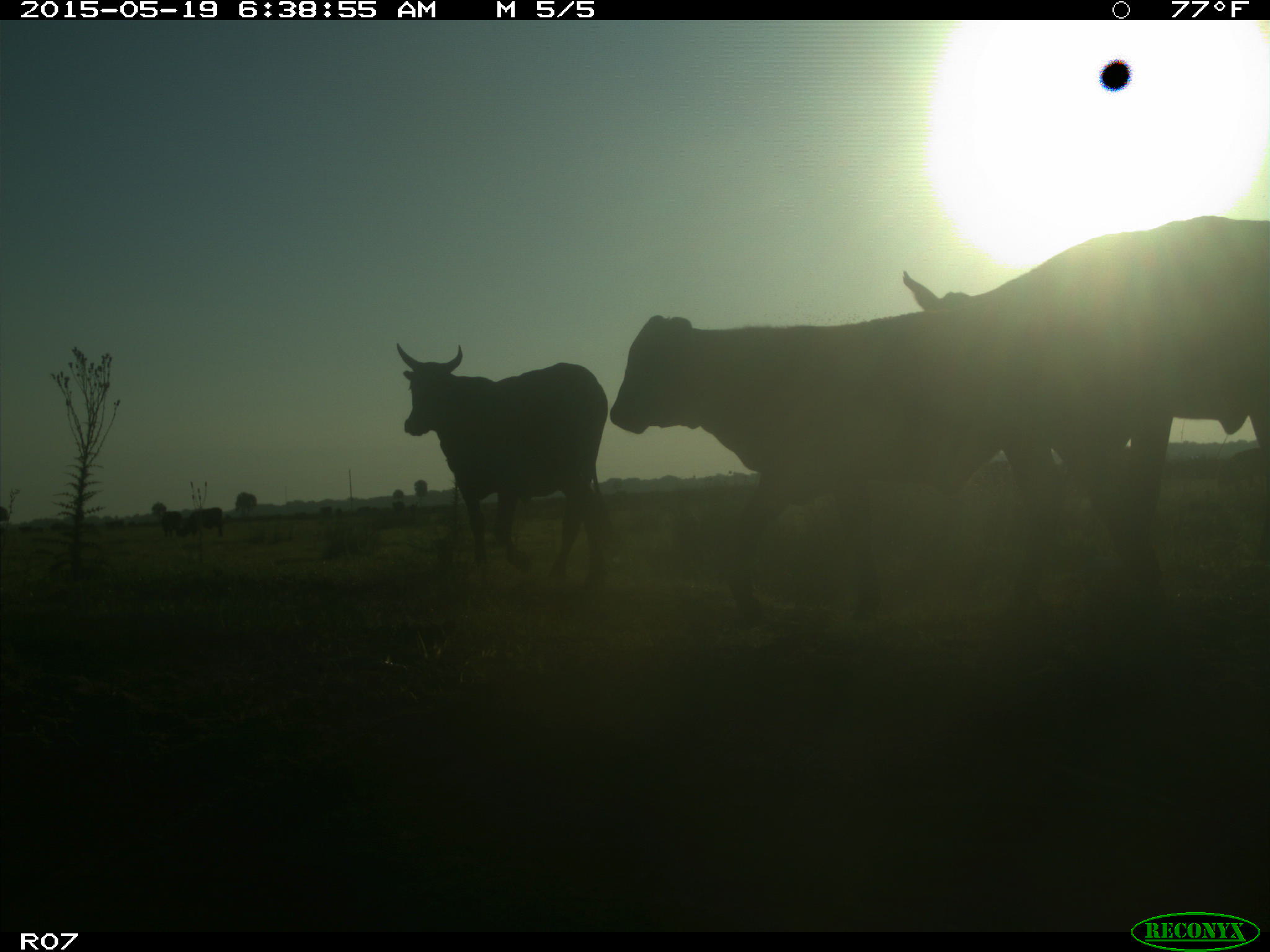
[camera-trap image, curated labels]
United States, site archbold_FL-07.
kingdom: Animalia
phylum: Chordata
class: Mammalia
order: Artiodactyla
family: Bovidae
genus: Bos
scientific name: Bos taurus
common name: domestic cow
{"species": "Bos taurus (domestic cow)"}